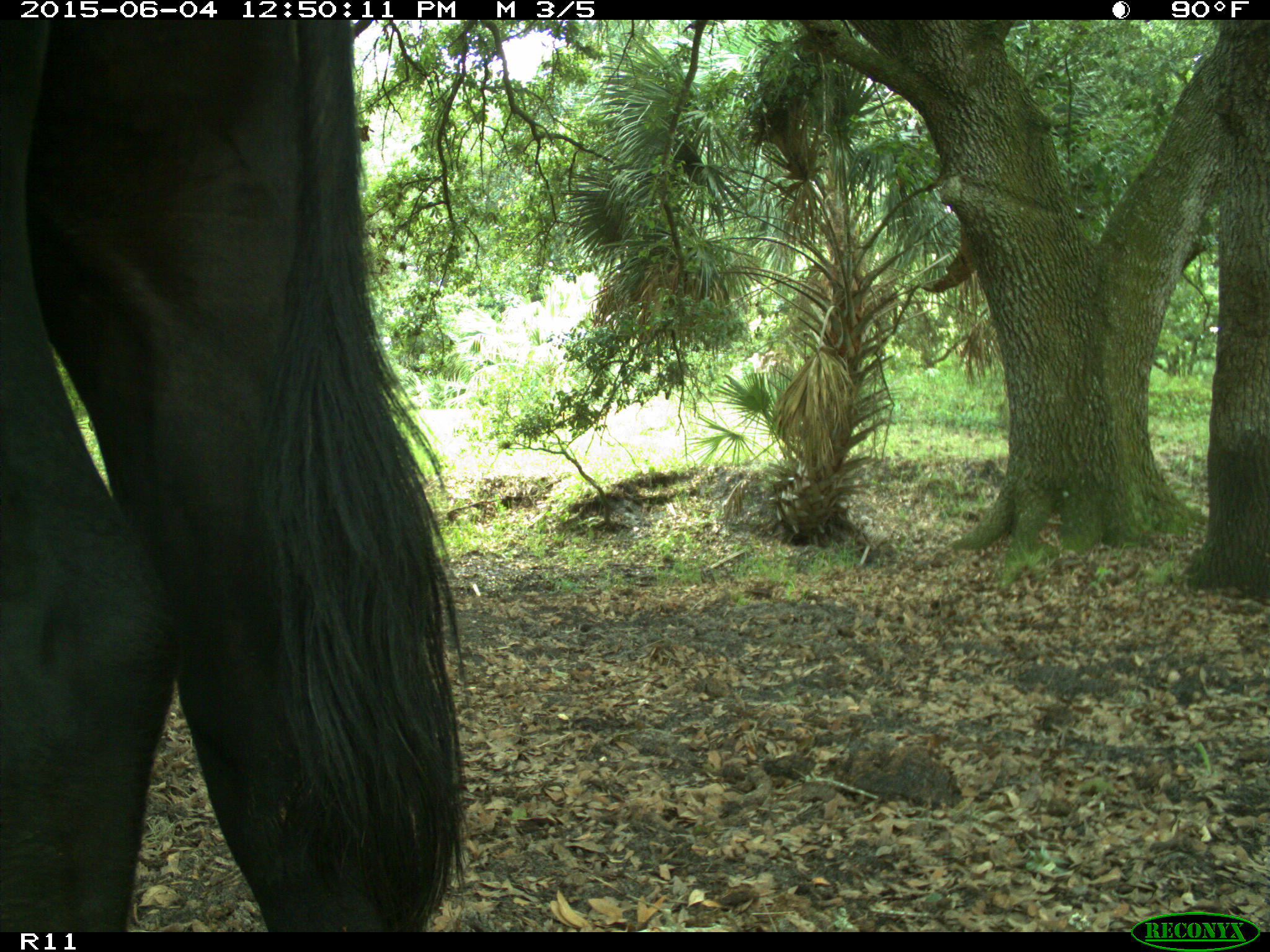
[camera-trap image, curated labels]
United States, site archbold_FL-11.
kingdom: Animalia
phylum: Chordata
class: Mammalia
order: Artiodactyla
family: Bovidae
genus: Bos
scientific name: Bos taurus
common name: domestic cow